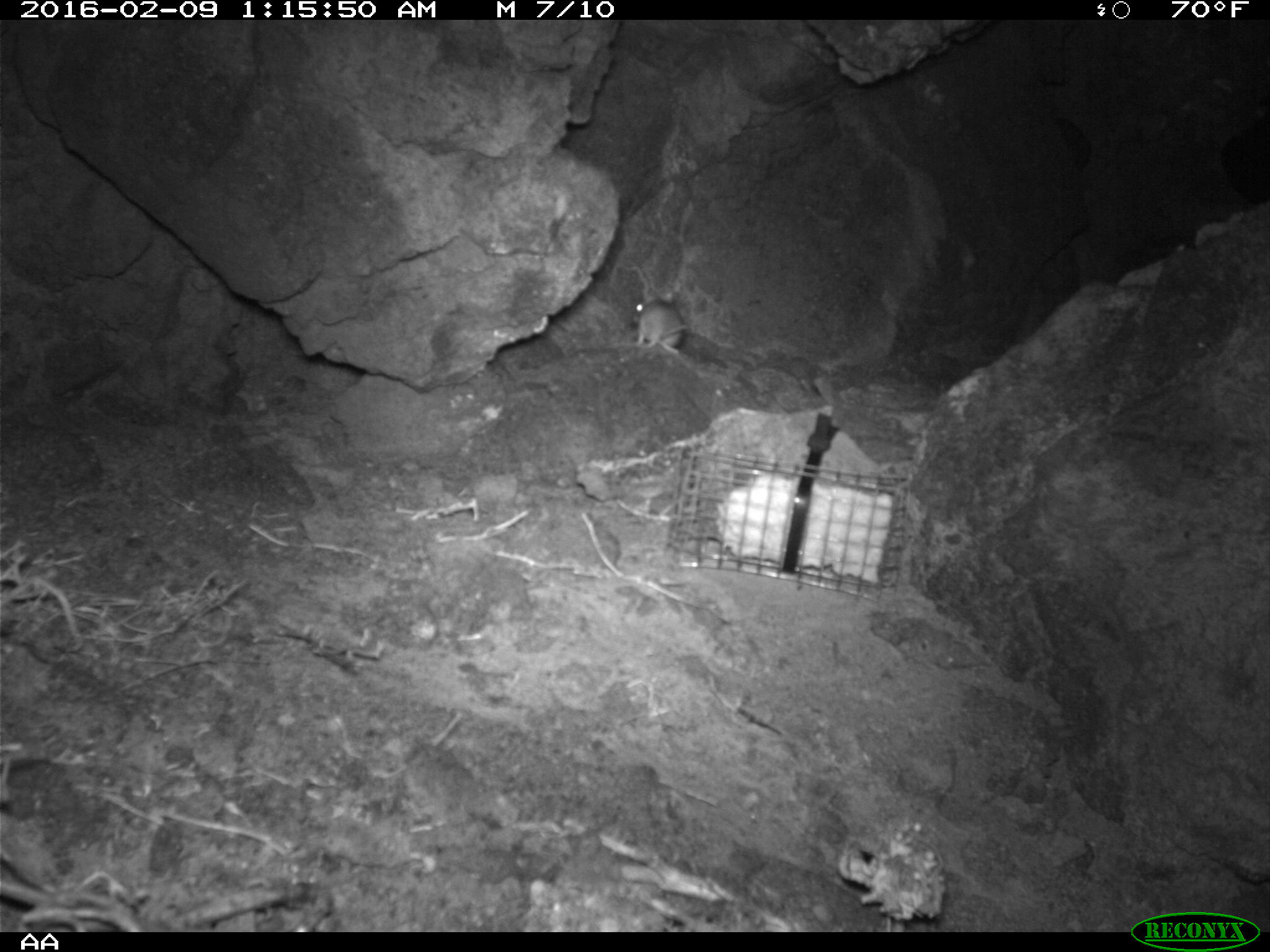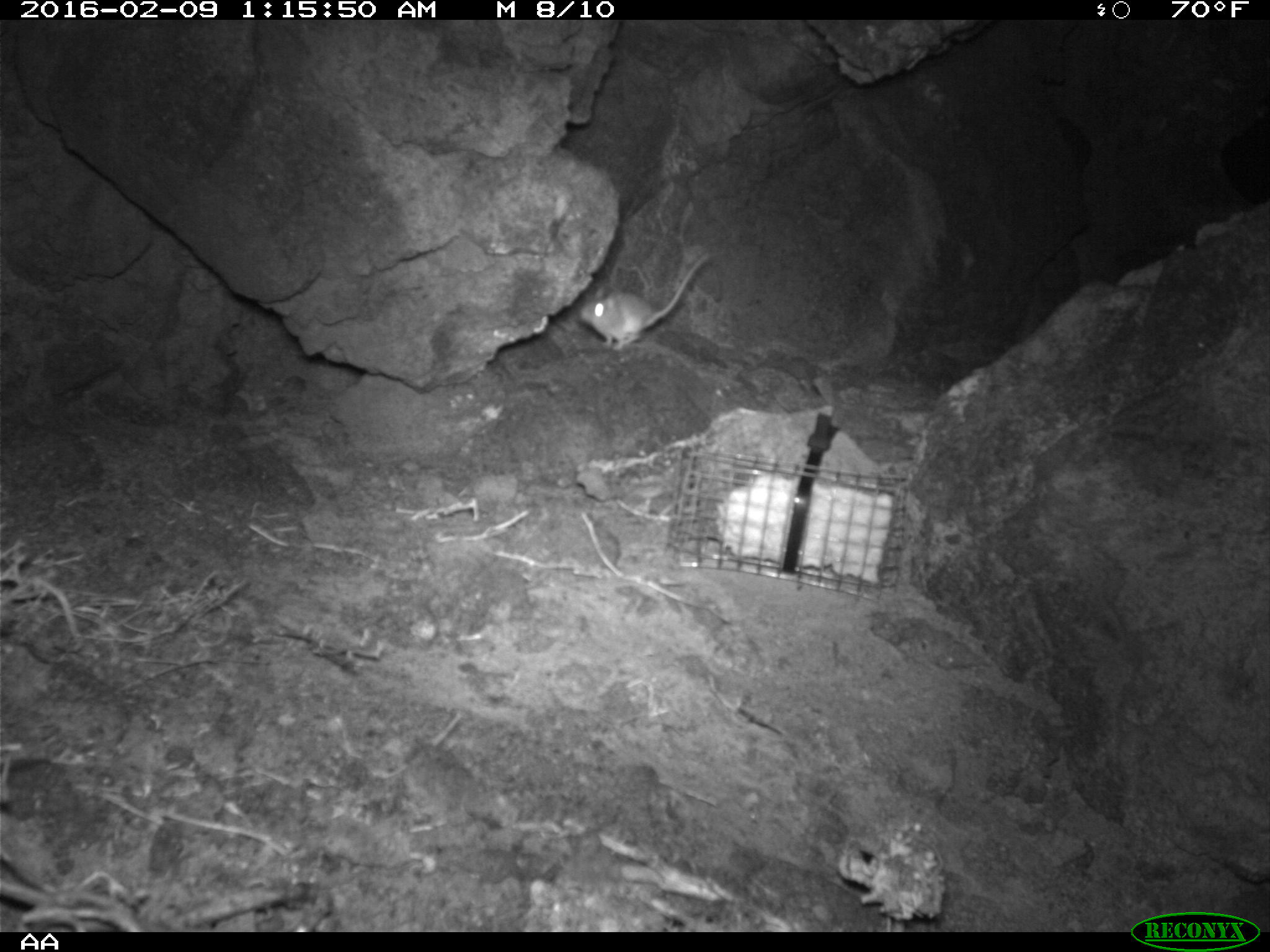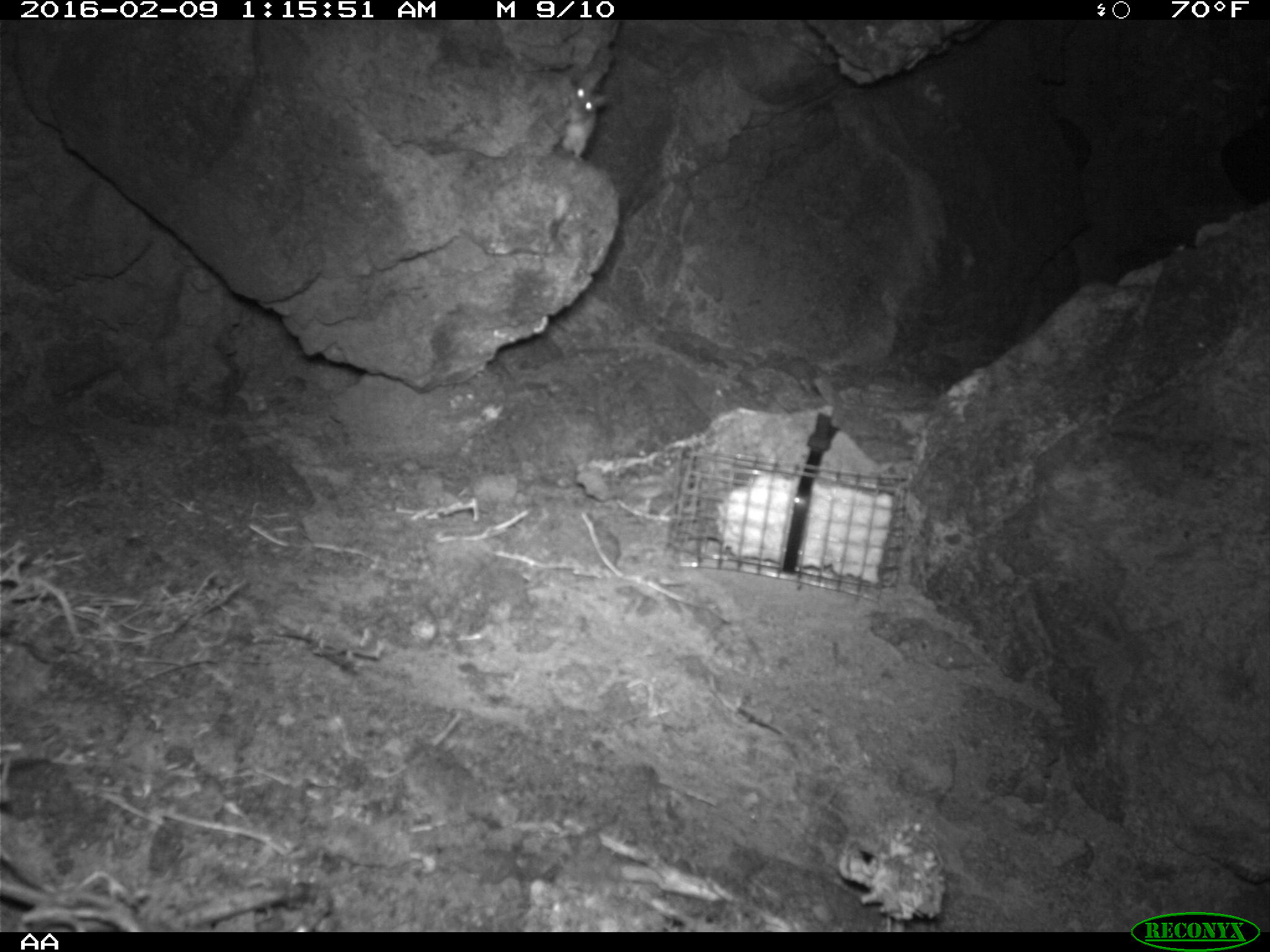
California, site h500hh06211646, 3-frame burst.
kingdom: Animalia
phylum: Chordata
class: Mammalia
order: Rodentia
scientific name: Rodentia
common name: rodent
Rodent (Rodentia).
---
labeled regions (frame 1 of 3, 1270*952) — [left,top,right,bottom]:
rodent: [631,298,690,353]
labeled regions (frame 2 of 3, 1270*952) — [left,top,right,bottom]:
rodent: [580,253,709,349]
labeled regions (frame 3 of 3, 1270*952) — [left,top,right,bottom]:
rodent: [558,86,612,162]